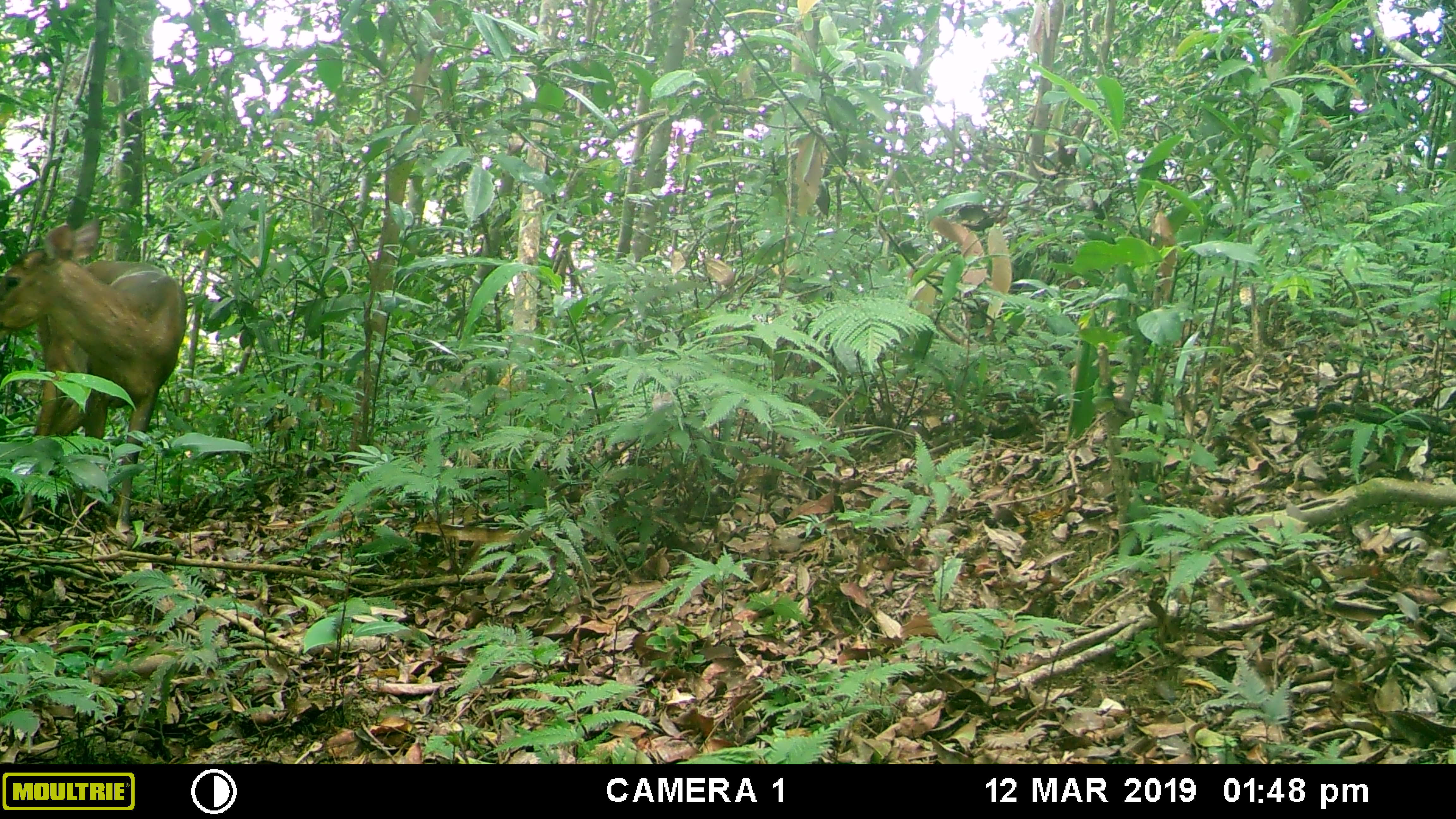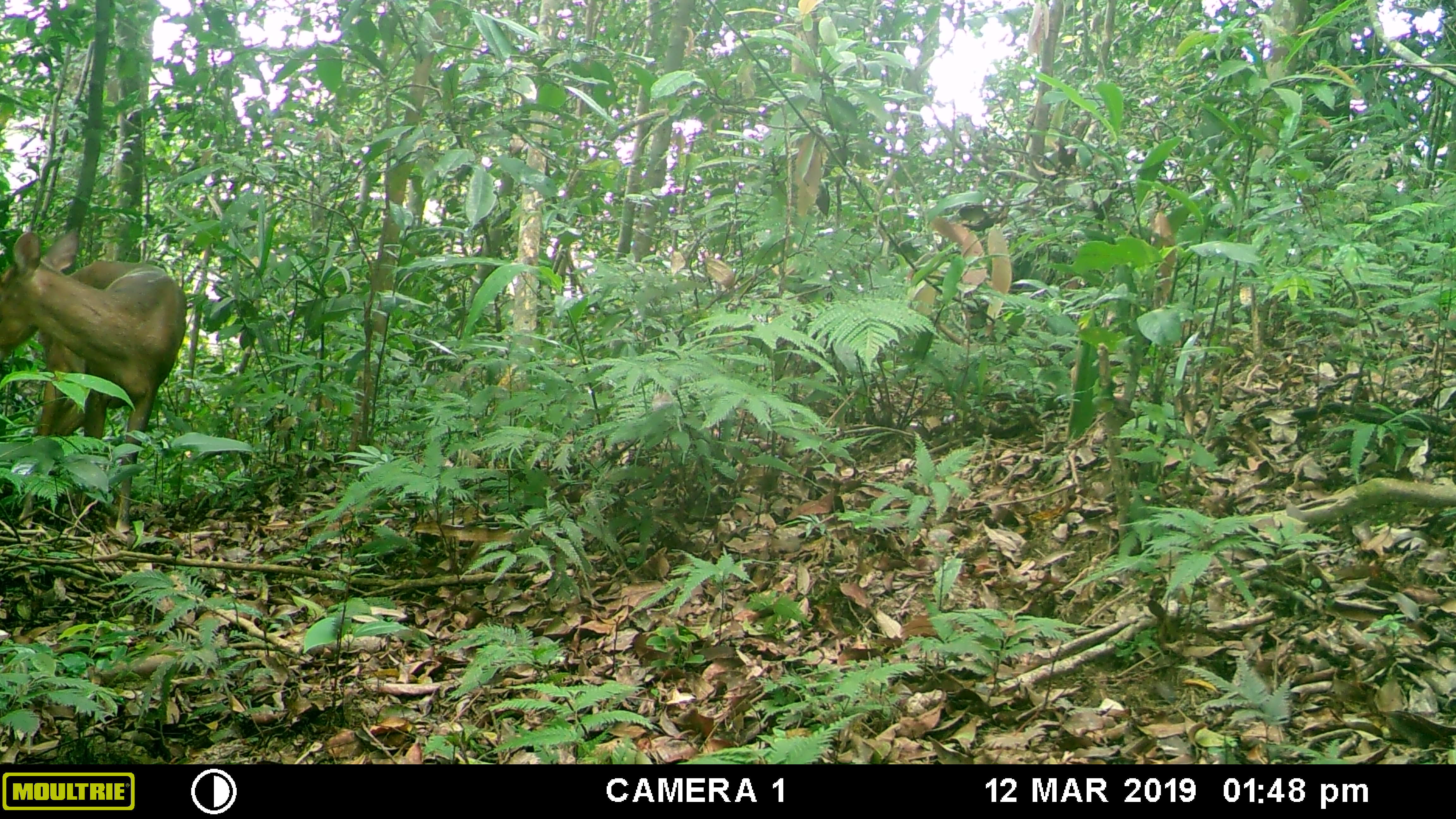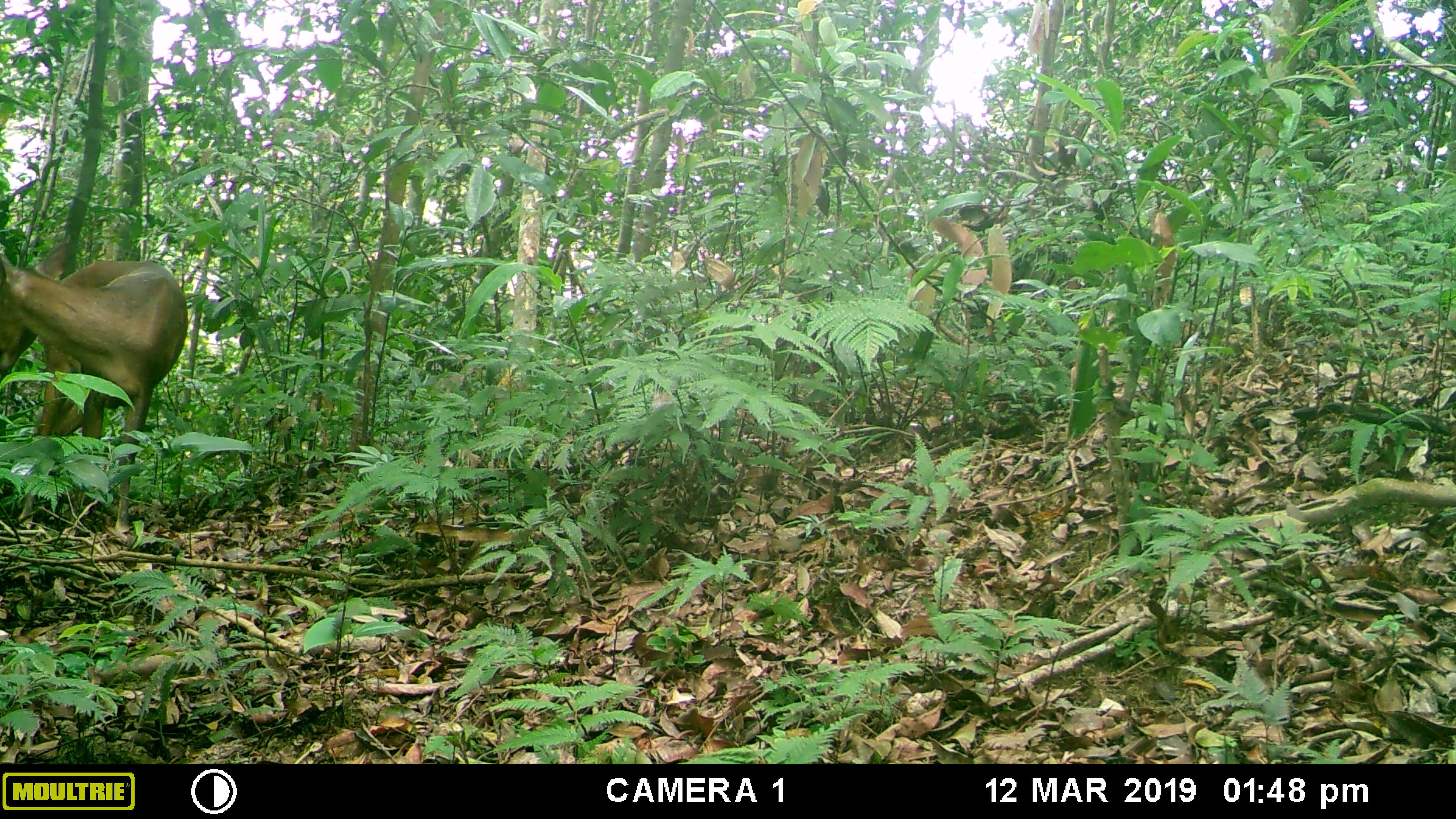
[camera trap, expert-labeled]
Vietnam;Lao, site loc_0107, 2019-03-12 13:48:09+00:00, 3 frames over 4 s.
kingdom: Animalia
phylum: Chordata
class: Mammalia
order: Artiodactyla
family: Cervidae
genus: Muntiacus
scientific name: Muntiacus vuquangensis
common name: large-antlered muntjac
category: large antlered muntjac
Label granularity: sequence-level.